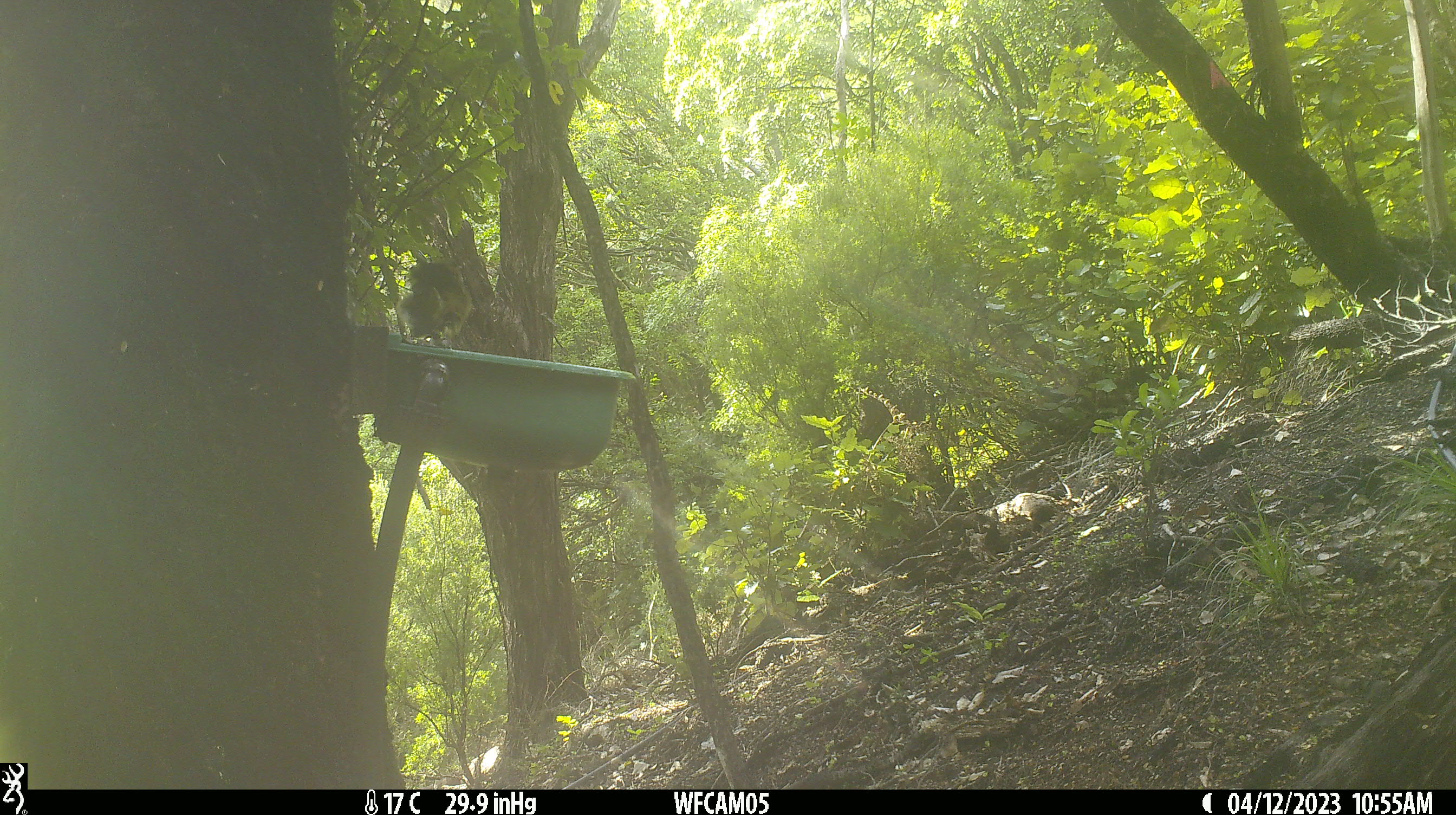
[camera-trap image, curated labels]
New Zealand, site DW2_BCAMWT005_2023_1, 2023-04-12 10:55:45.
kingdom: Animalia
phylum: Chordata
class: Aves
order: Passeriformes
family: Meliphagidae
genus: Anthornis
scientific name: Anthornis melanura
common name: new zealand bellbird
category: bellbird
Bellbird (new zealand bellbird) (Anthornis melanura).